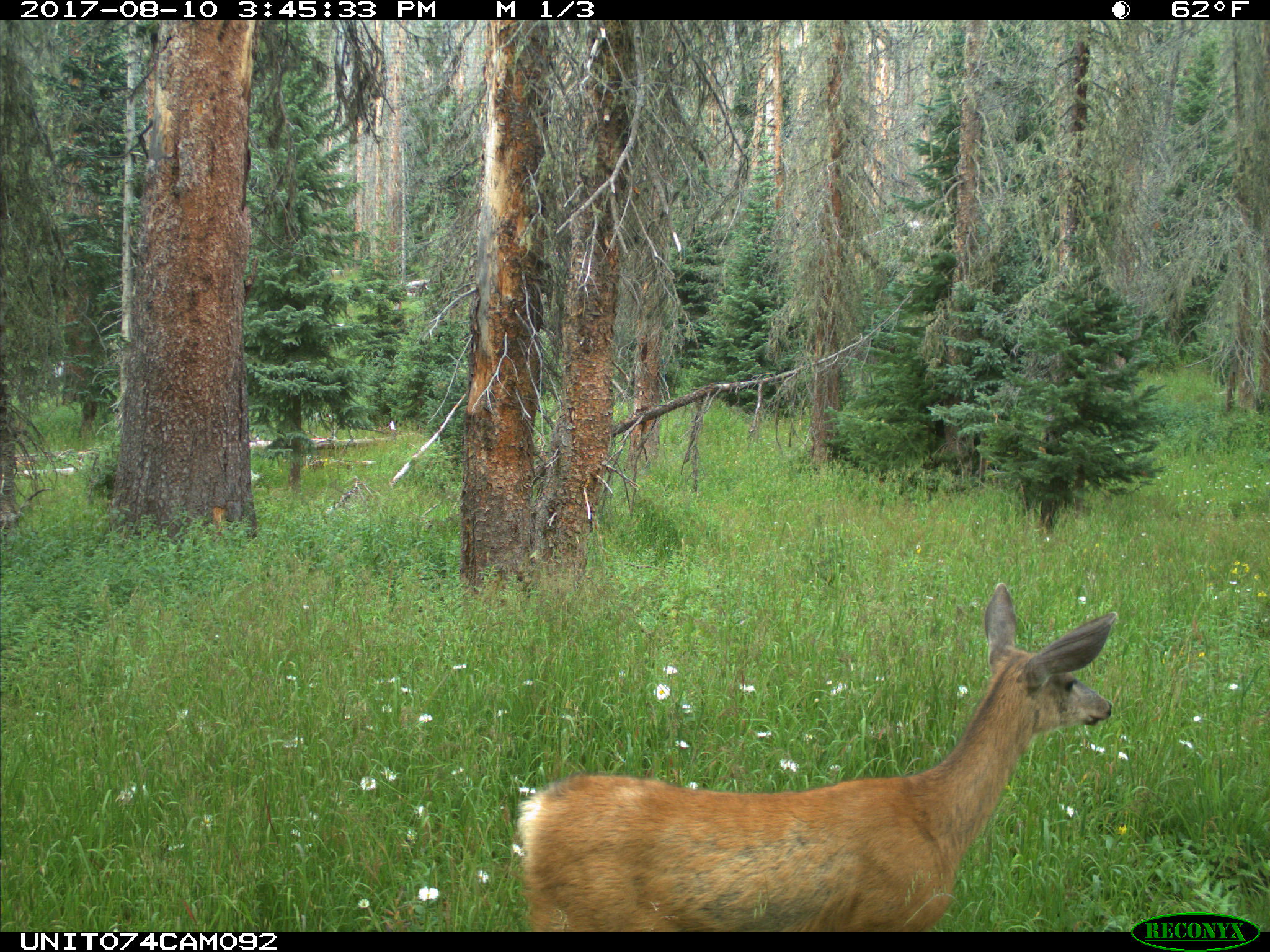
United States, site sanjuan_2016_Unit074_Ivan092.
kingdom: Animalia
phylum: Chordata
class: Mammalia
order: Artiodactyla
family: Cervidae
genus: Odocoileus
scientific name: Odocoileus hemionus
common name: mule deer